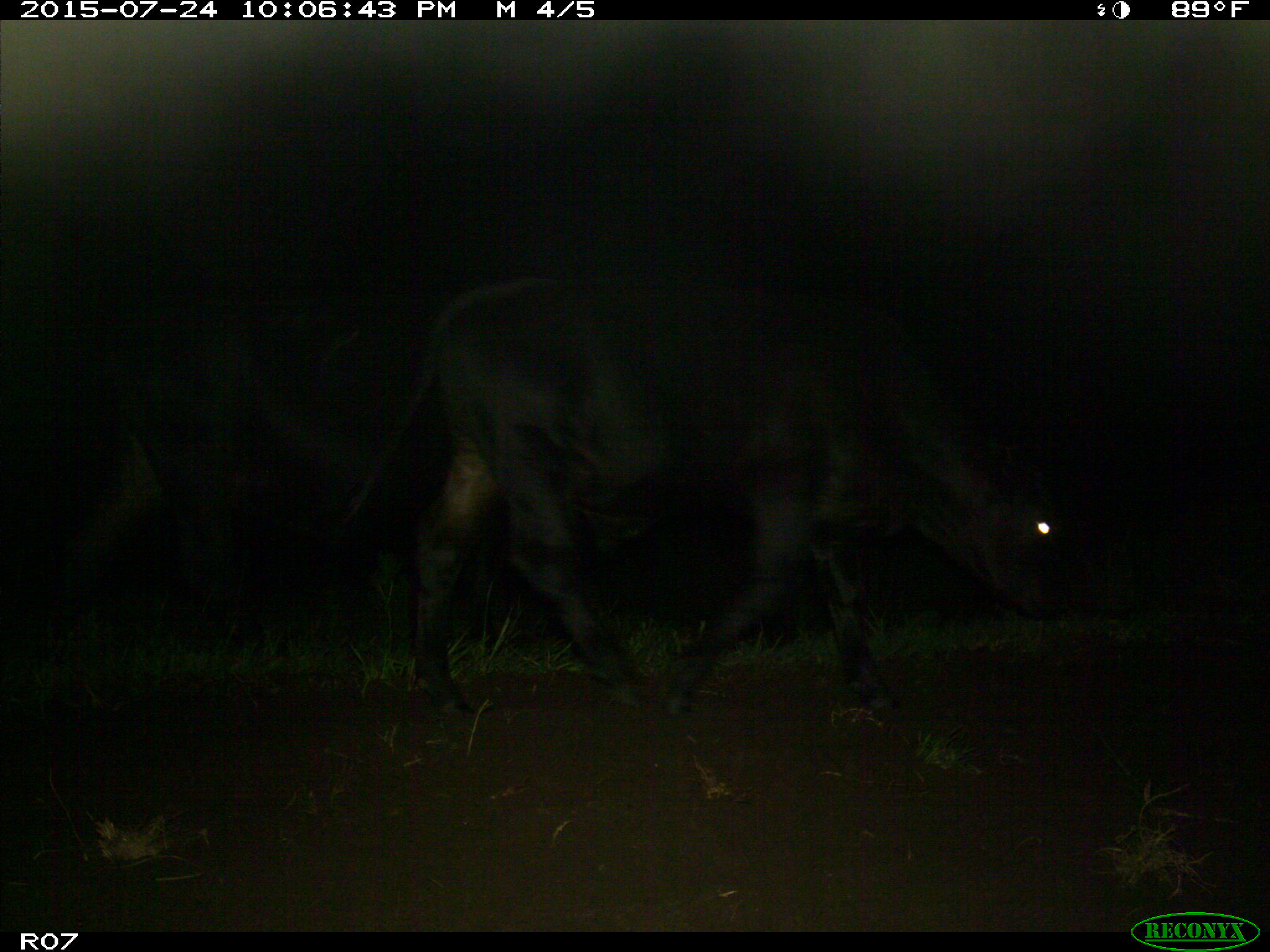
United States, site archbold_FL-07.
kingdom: Animalia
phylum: Chordata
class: Mammalia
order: Artiodactyla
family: Bovidae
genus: Bos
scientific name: Bos taurus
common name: domestic cow